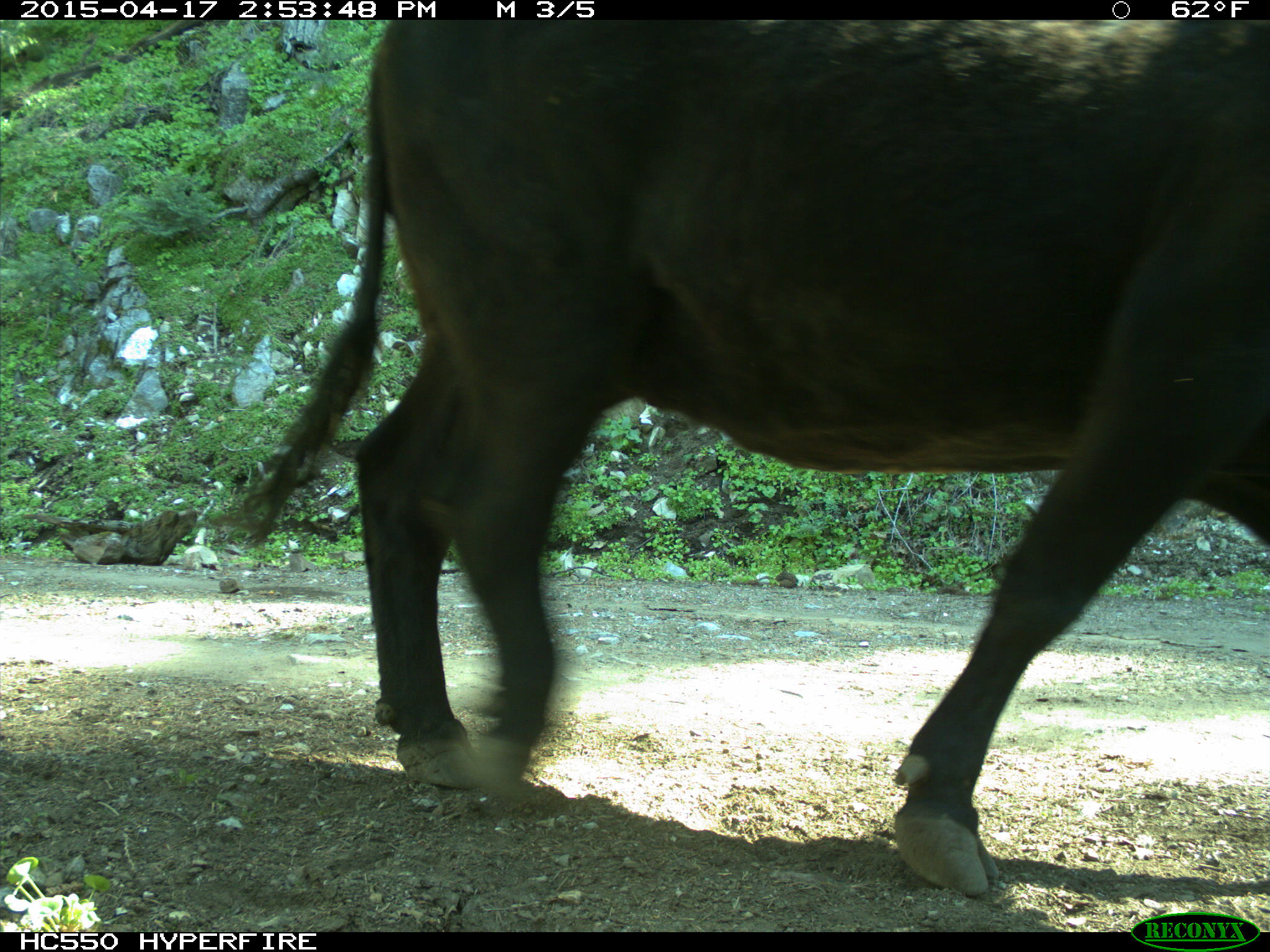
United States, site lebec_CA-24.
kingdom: Animalia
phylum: Chordata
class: Mammalia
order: Artiodactyla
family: Bovidae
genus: Bos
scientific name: Bos taurus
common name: domestic cow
Bos taurus (domestic cow).